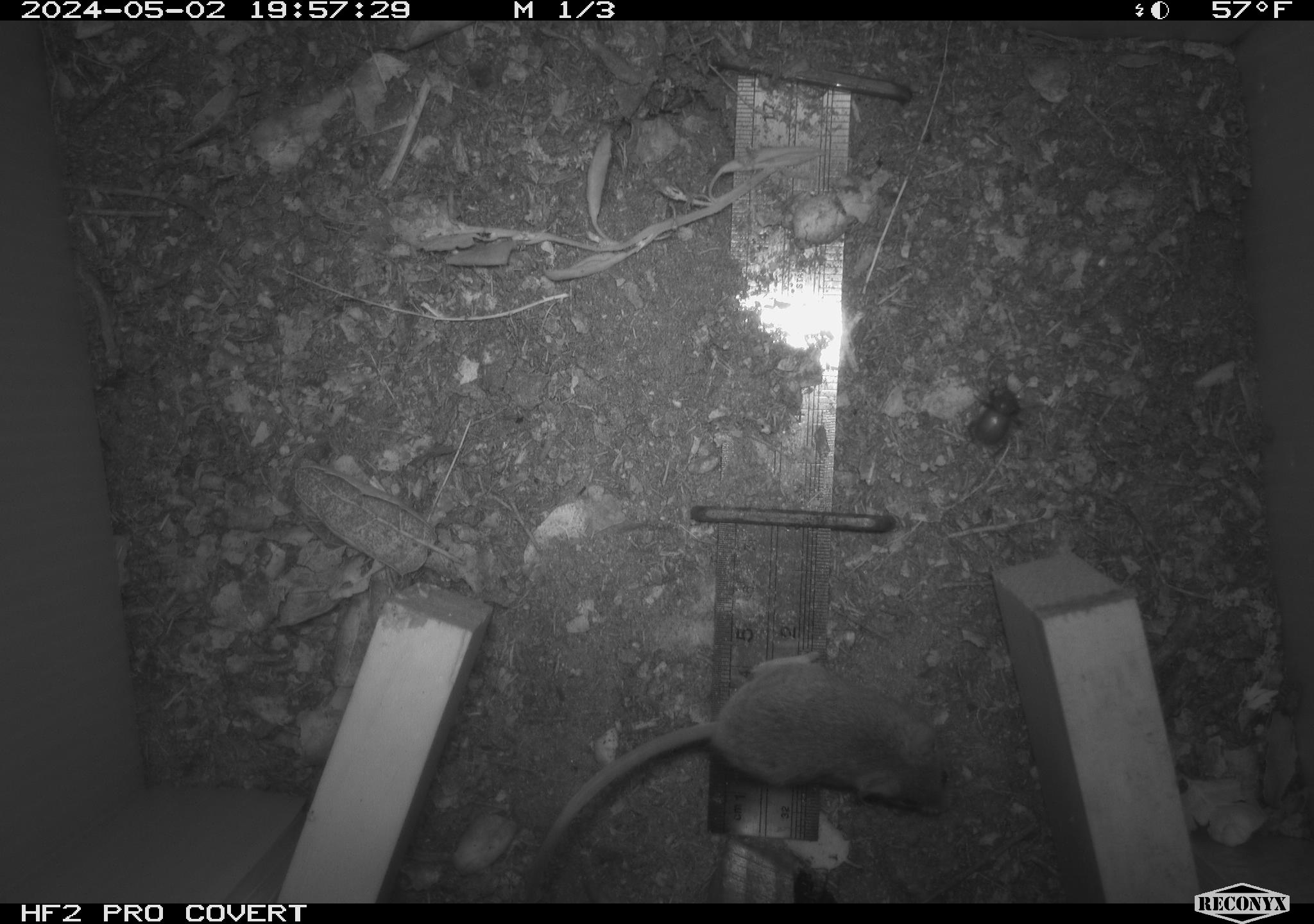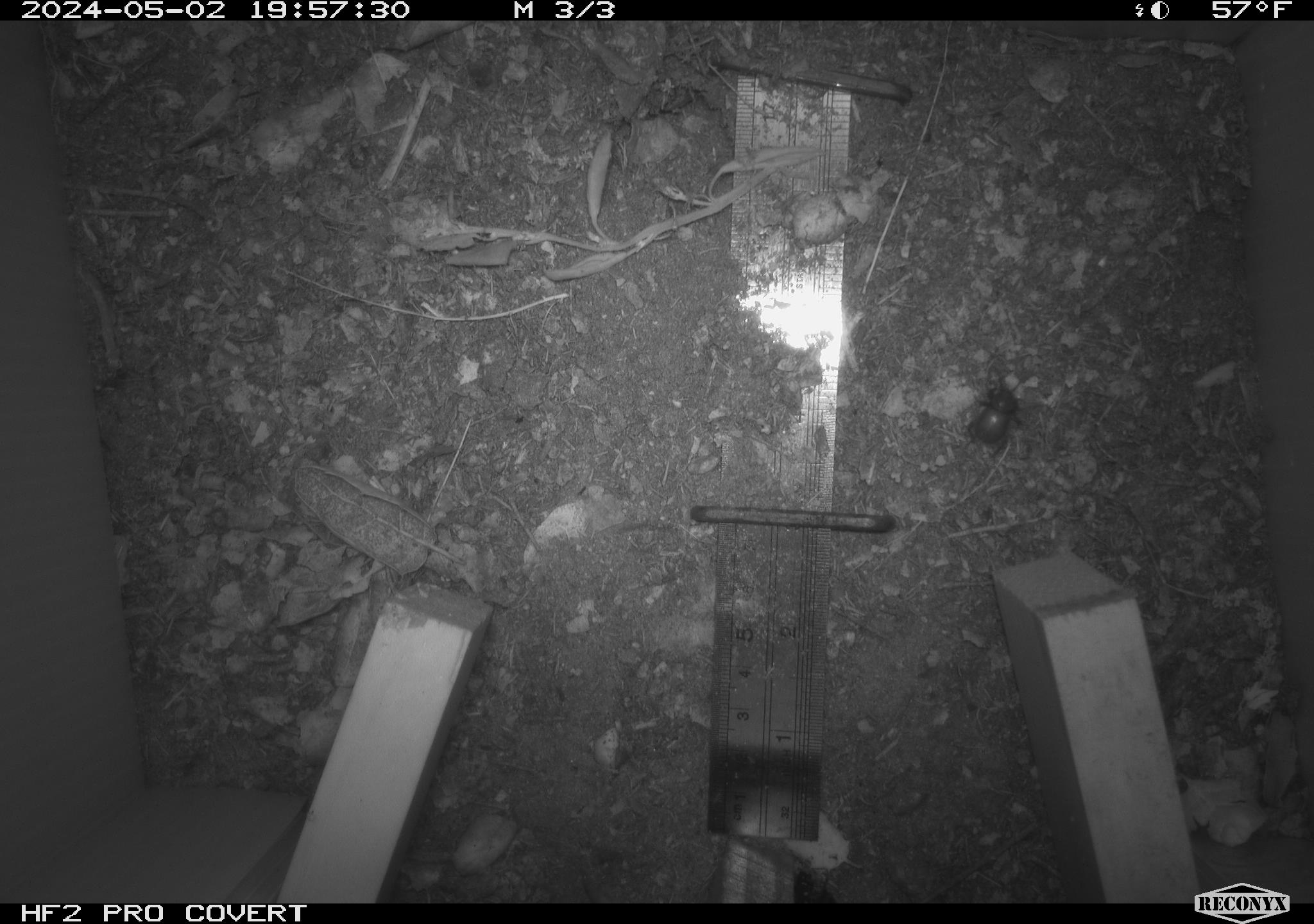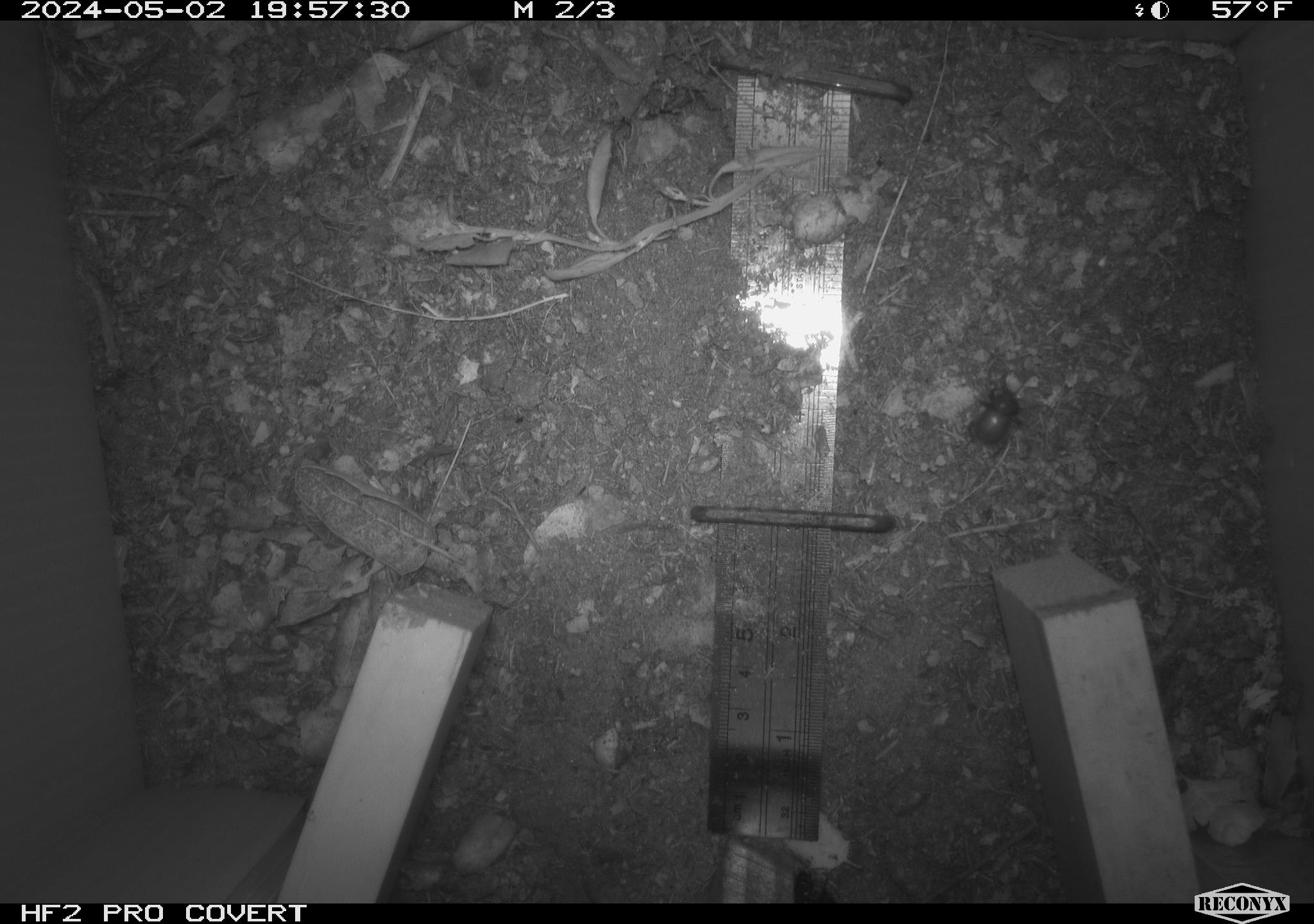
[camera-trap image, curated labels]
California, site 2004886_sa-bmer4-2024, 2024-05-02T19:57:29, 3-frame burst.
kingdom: Animalia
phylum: Chordata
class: Mammalia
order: Rodentia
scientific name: Rodentia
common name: mouse species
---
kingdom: Animalia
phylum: Arthropoda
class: Insecta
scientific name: Insecta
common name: insect